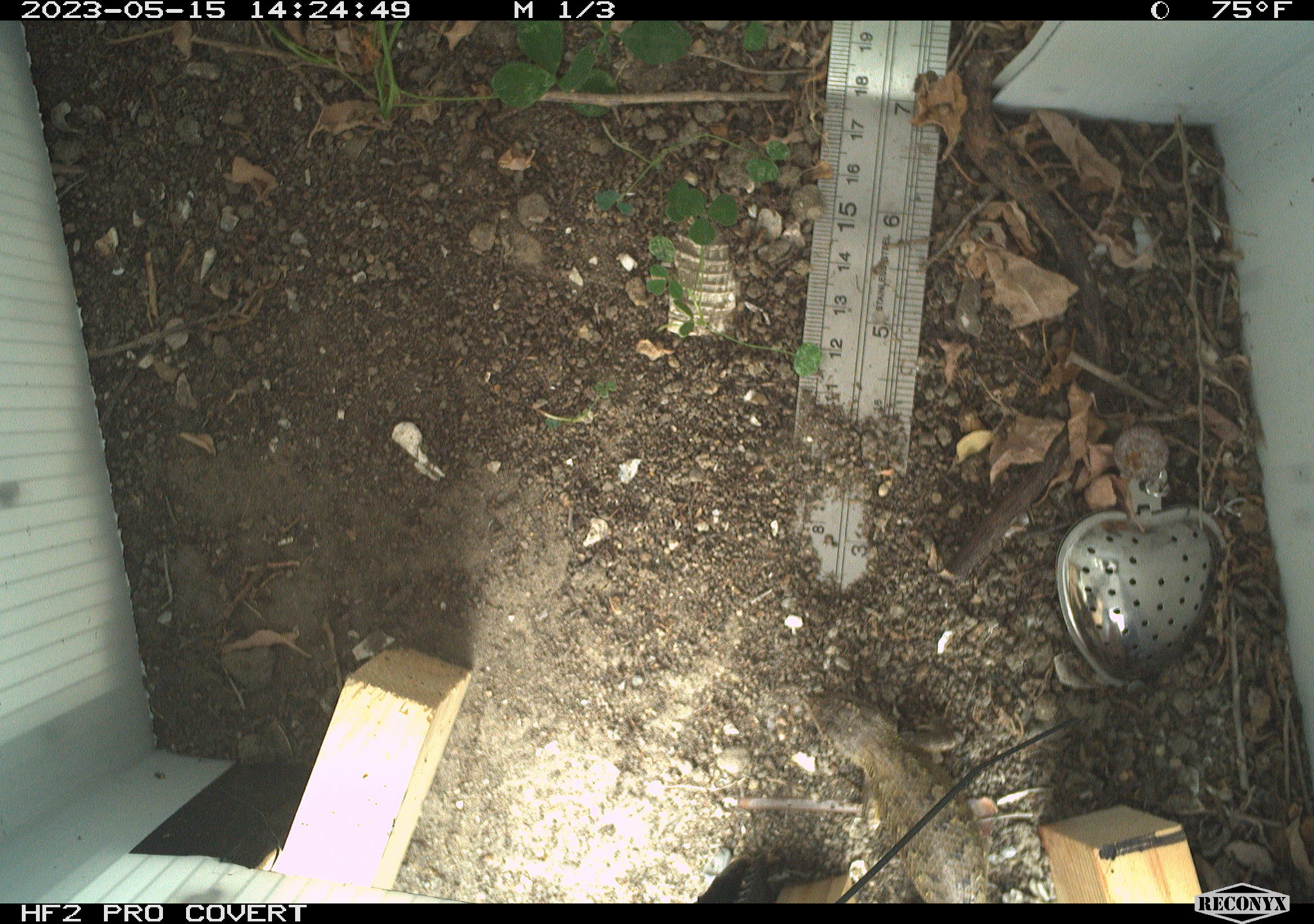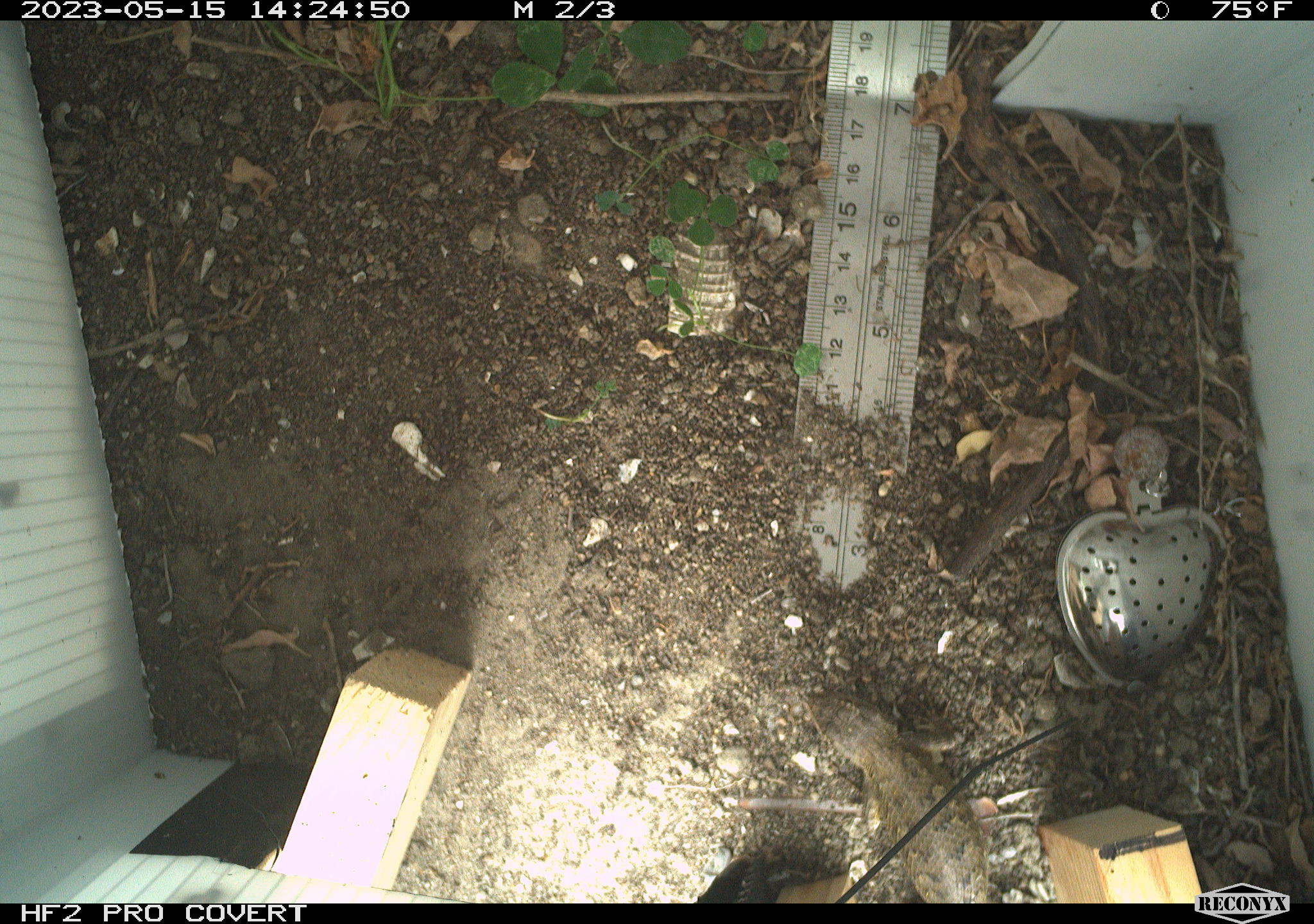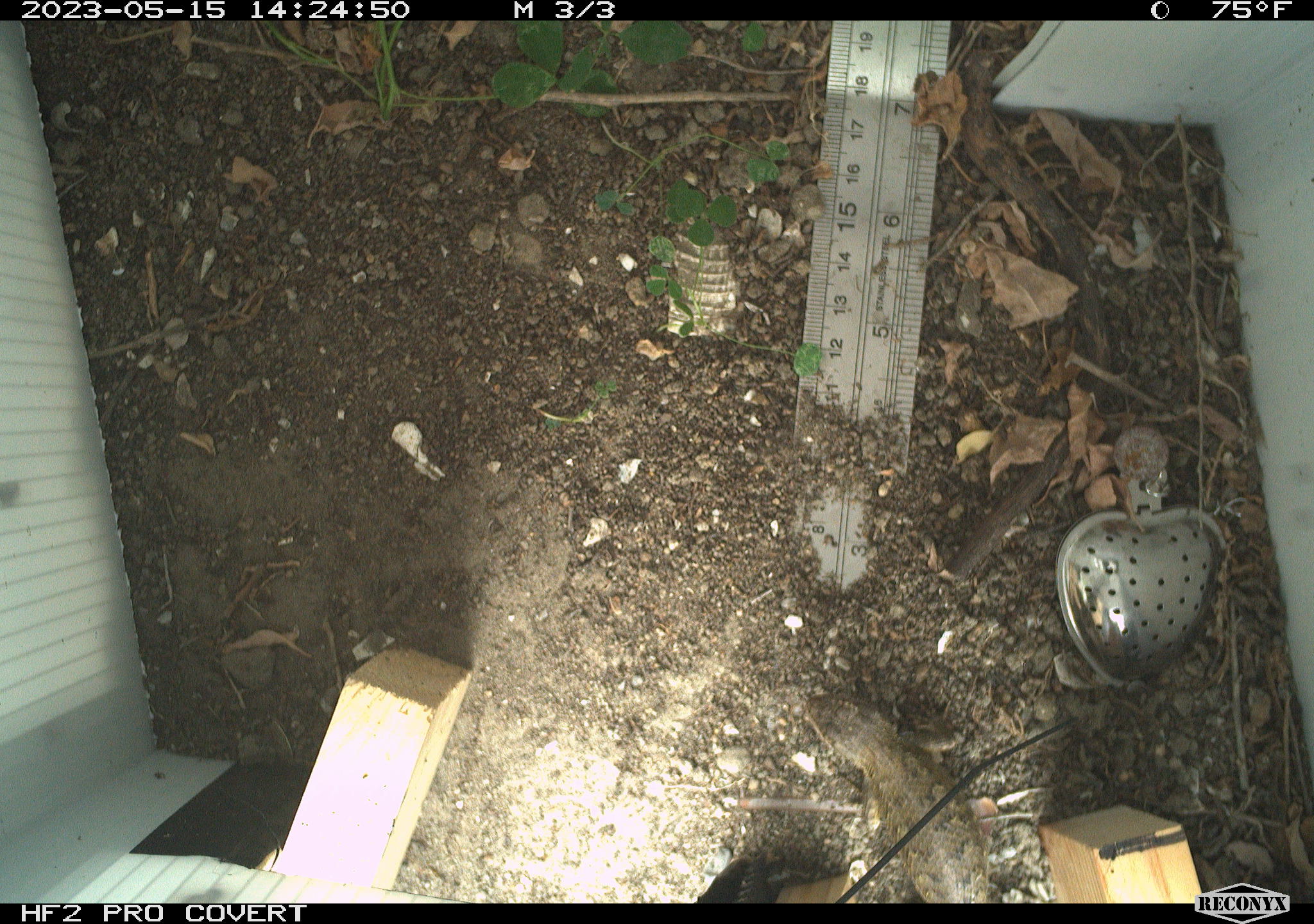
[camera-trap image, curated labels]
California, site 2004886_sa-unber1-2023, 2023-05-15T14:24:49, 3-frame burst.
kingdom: Animalia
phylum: Chordata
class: Reptilia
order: Squamata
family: Phrynosomatidae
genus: Sceloporus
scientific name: Sceloporus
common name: spiny lizards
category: sceloporus species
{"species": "sceloporus species (spiny lizards) (Sceloporus)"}